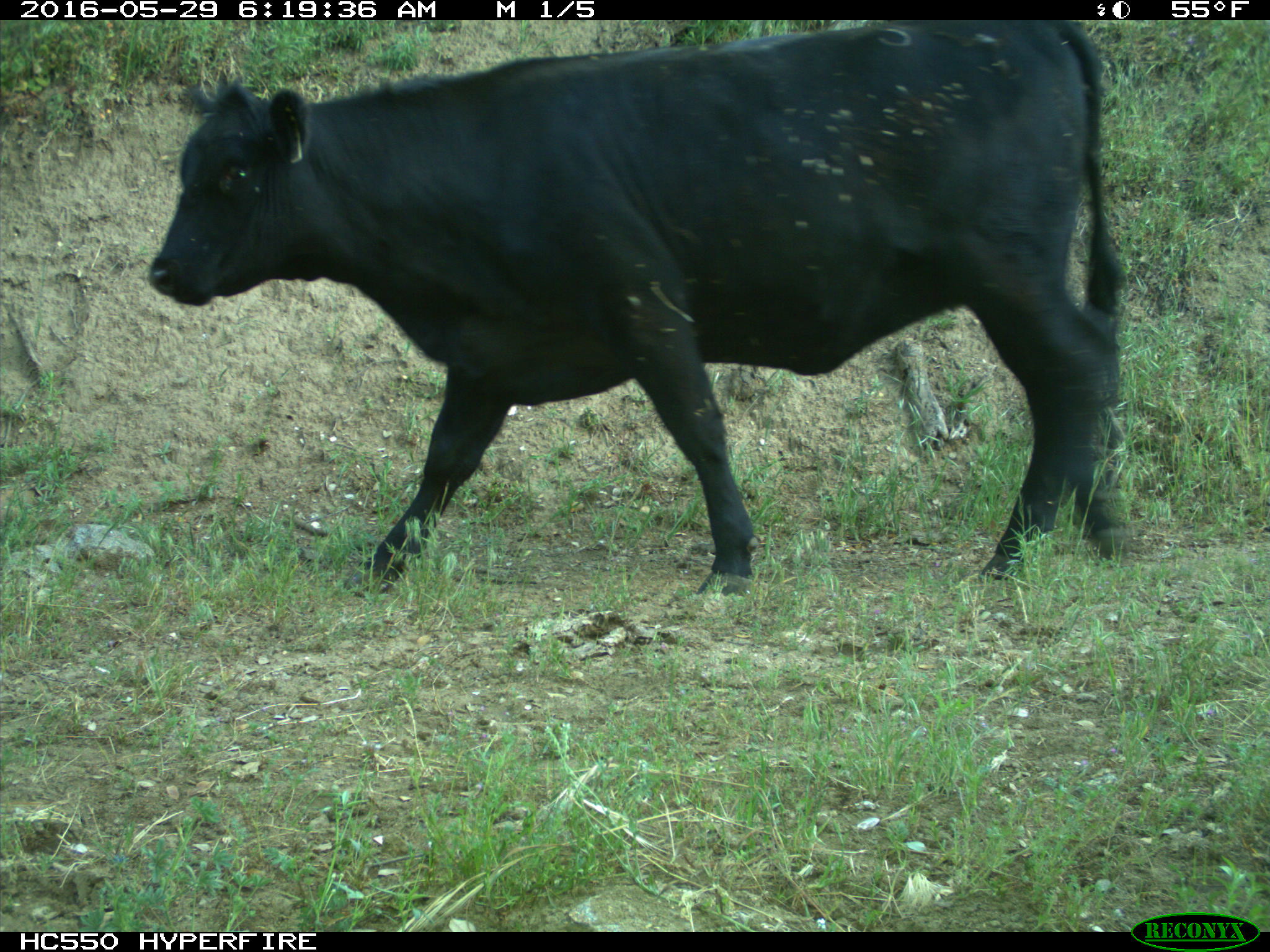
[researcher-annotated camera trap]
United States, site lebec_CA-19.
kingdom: Animalia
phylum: Chordata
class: Mammalia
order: Artiodactyla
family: Bovidae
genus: Bos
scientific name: Bos taurus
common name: domestic cow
Bos taurus (domestic cow).